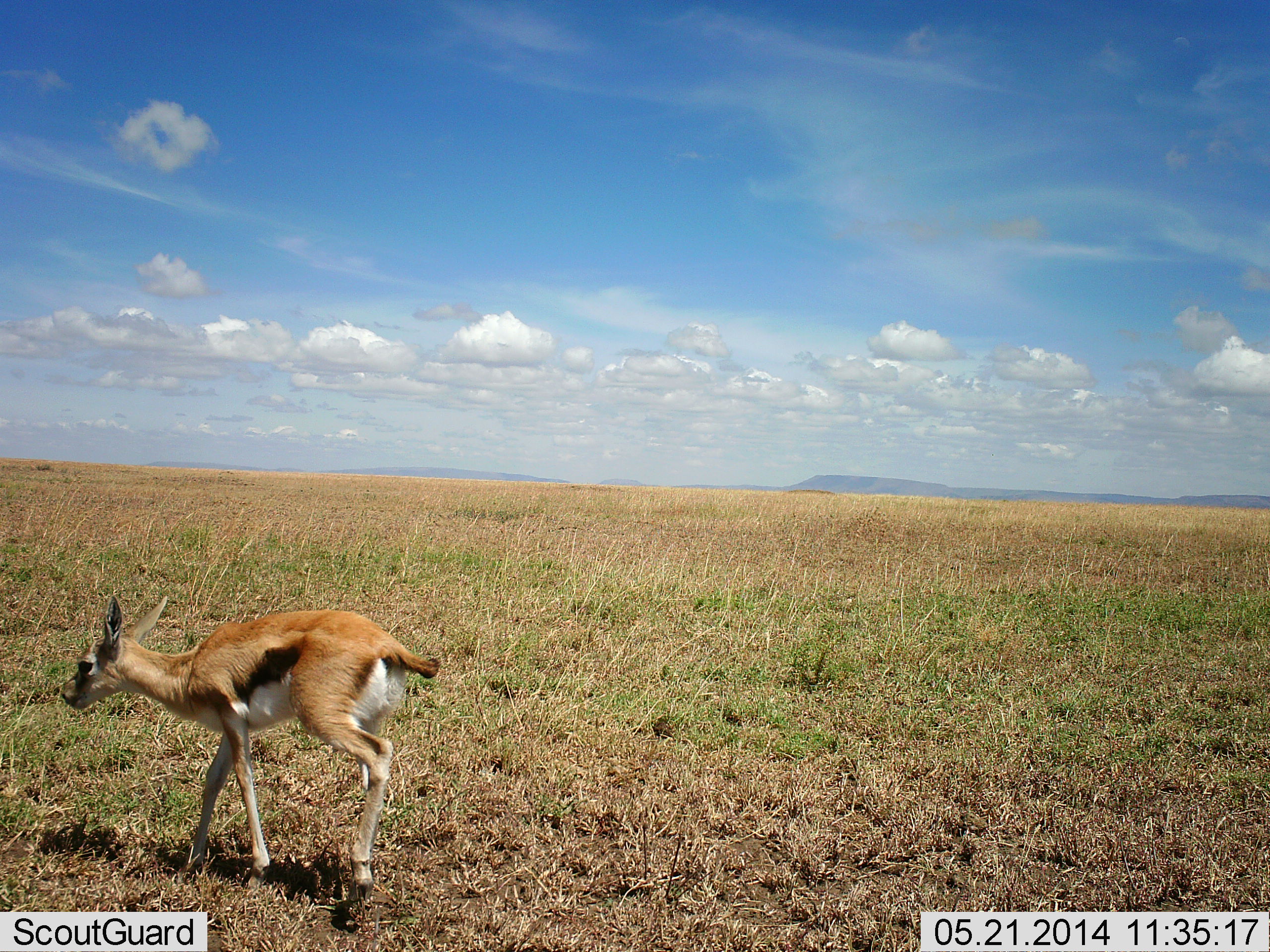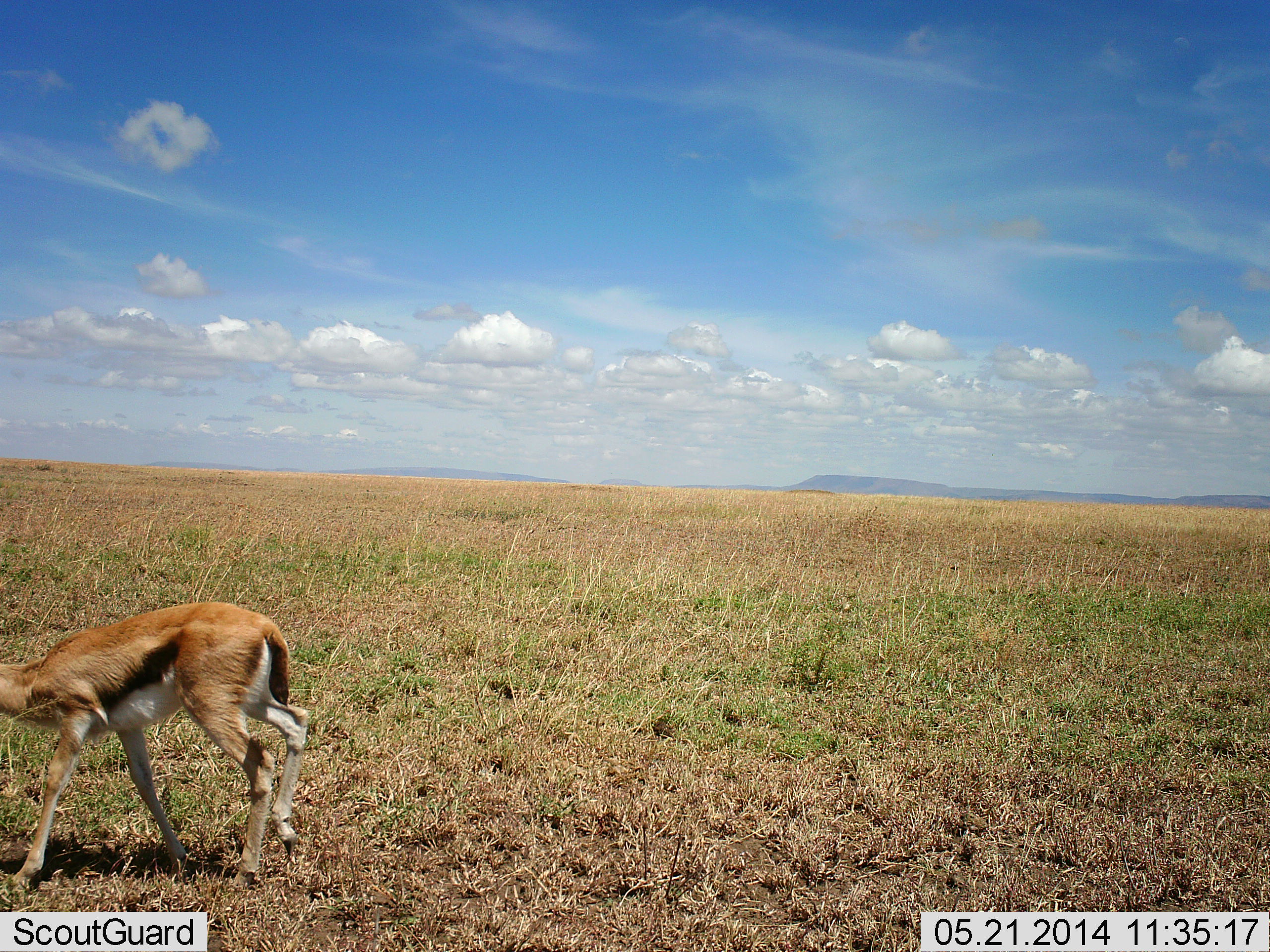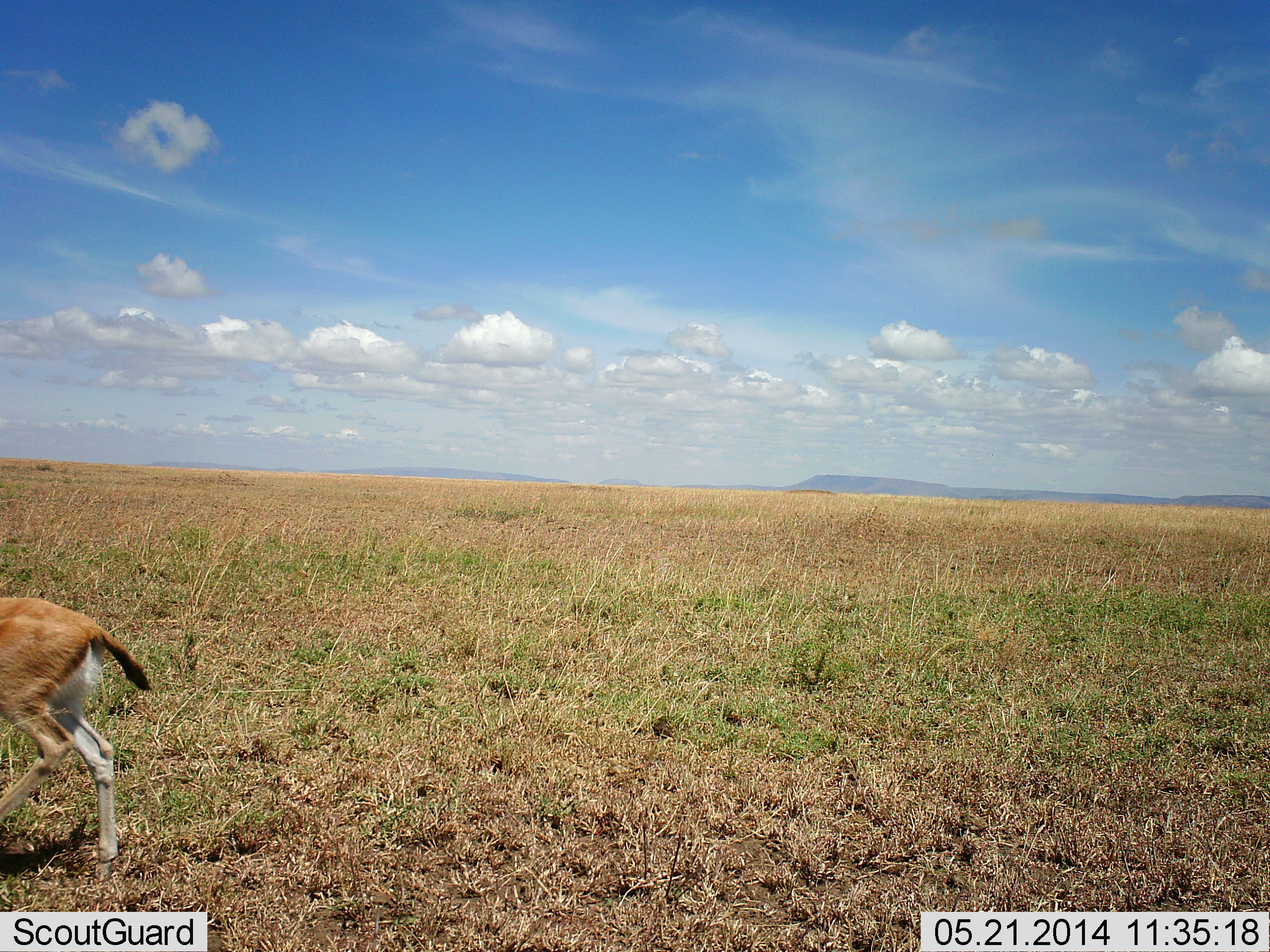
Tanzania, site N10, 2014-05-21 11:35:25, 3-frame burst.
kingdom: Animalia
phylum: Chordata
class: Mammalia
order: Artiodactyla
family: Bovidae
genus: Eudorcas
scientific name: Eudorcas thomsonii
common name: thomson's gazelle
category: gazellethomsons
Gazellethomsons (thomson's gazelle) (Eudorcas thomsonii), count 1. Behavior (volunteer vote fractions): standing 10%, resting 0%, moving 90%, interacting 0%. Young present (vote fraction): 20%. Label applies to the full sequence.